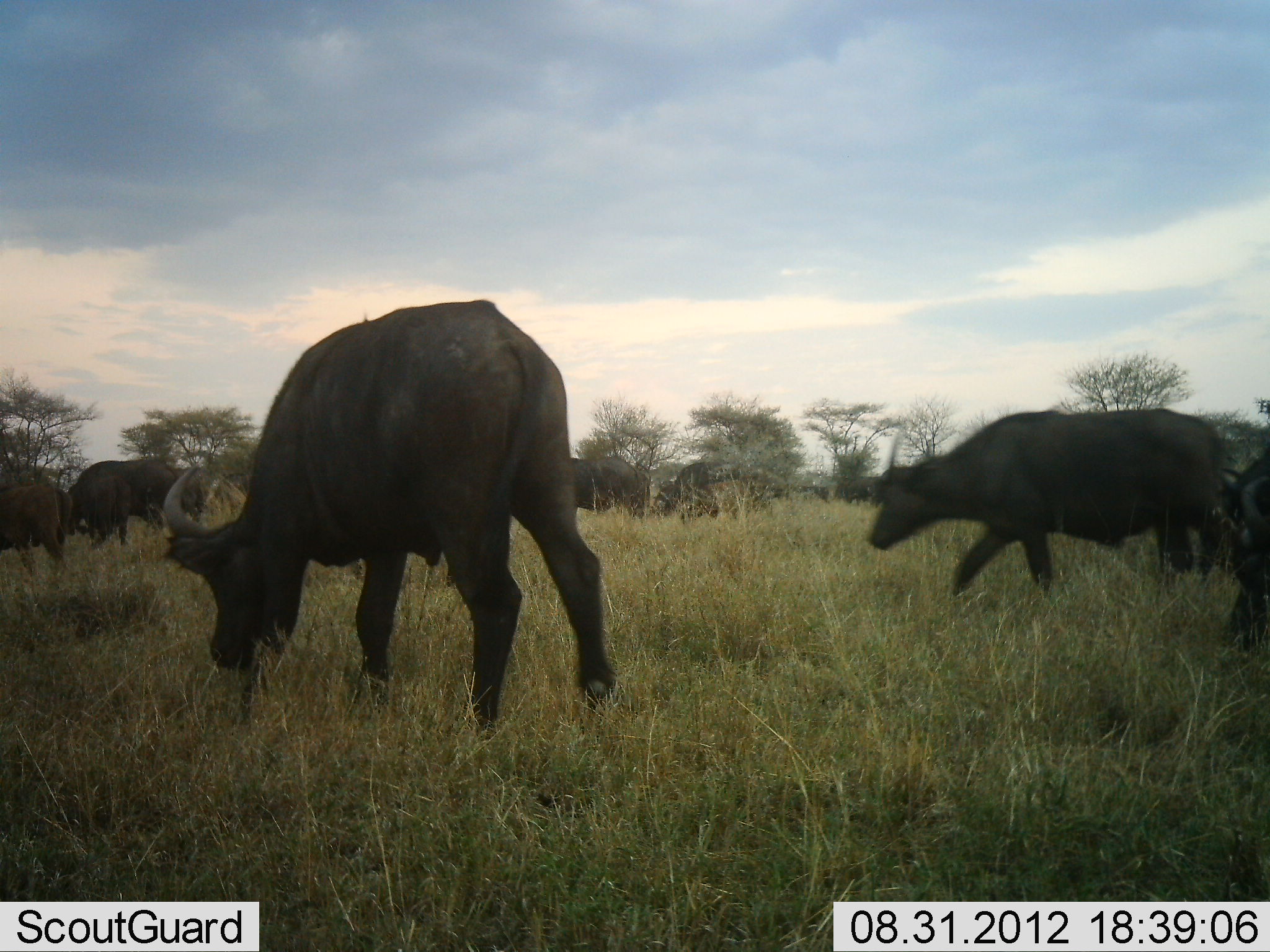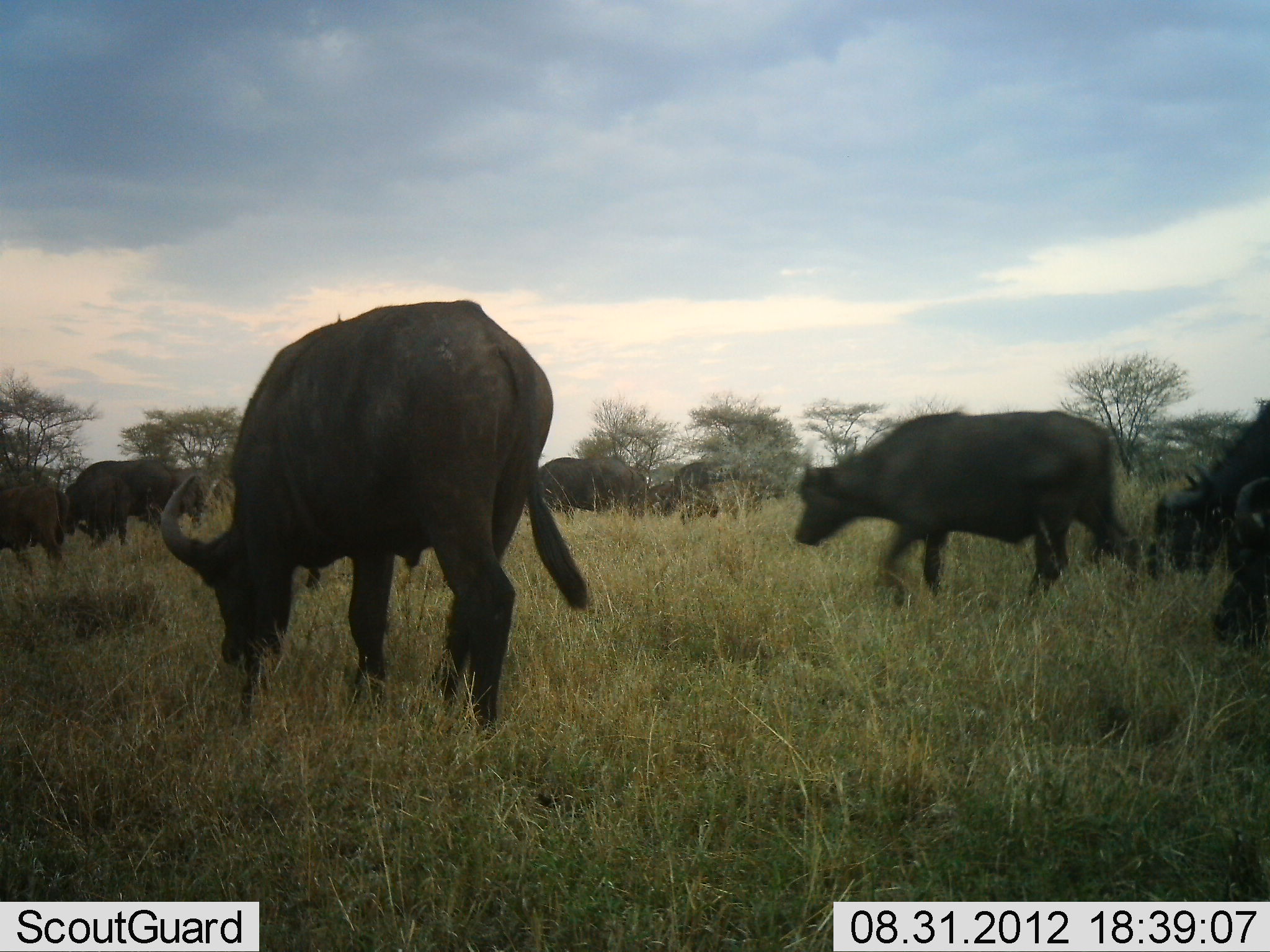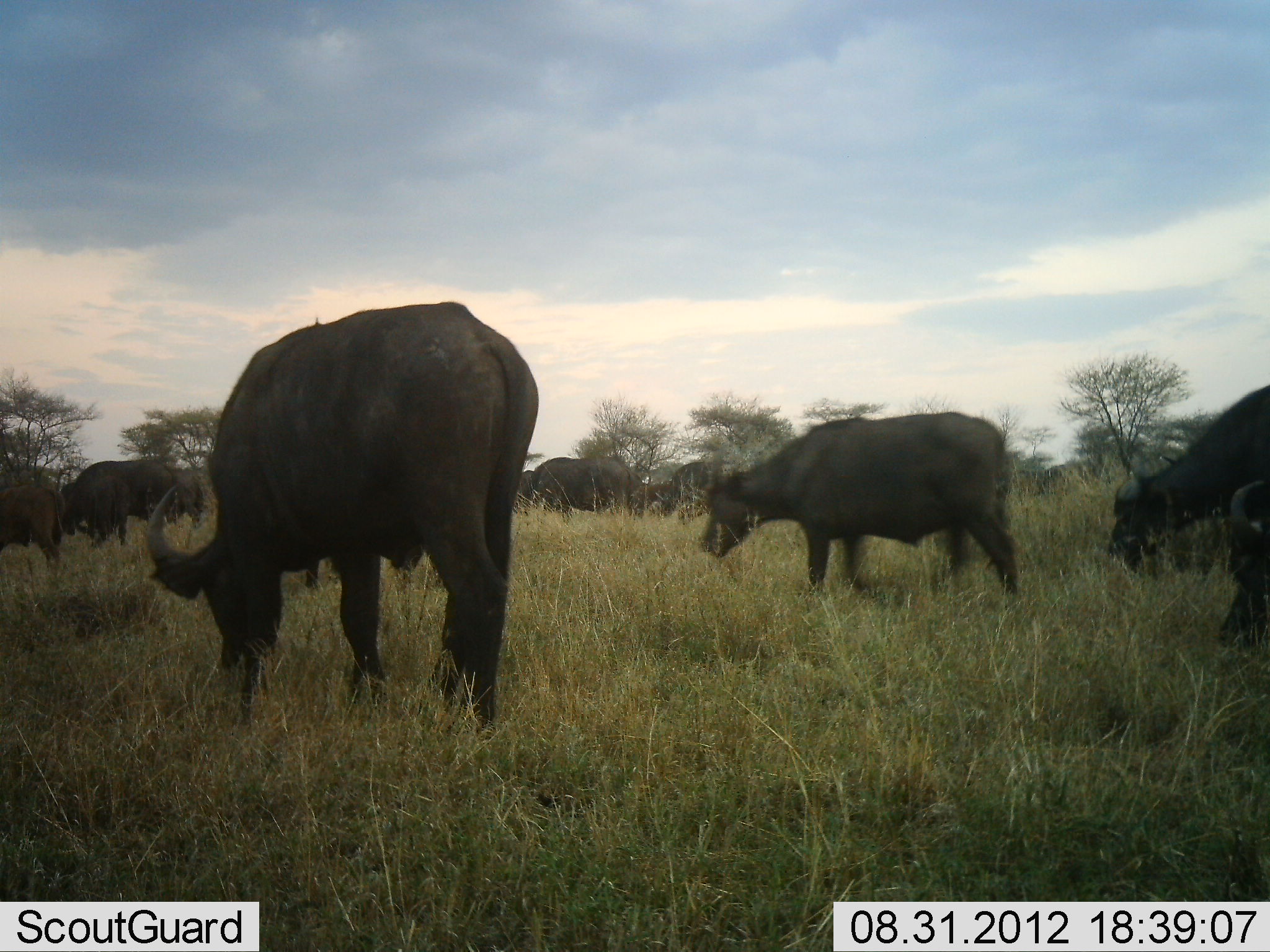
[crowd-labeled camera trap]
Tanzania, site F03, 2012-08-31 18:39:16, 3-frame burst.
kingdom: Animalia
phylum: Chordata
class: Mammalia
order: Artiodactyla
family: Bovidae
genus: Syncerus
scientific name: Syncerus caffer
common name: cape buffalo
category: buffalo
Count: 10.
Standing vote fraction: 30%.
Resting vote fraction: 0%.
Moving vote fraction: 80%.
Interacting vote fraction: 0%.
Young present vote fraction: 20%.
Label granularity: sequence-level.